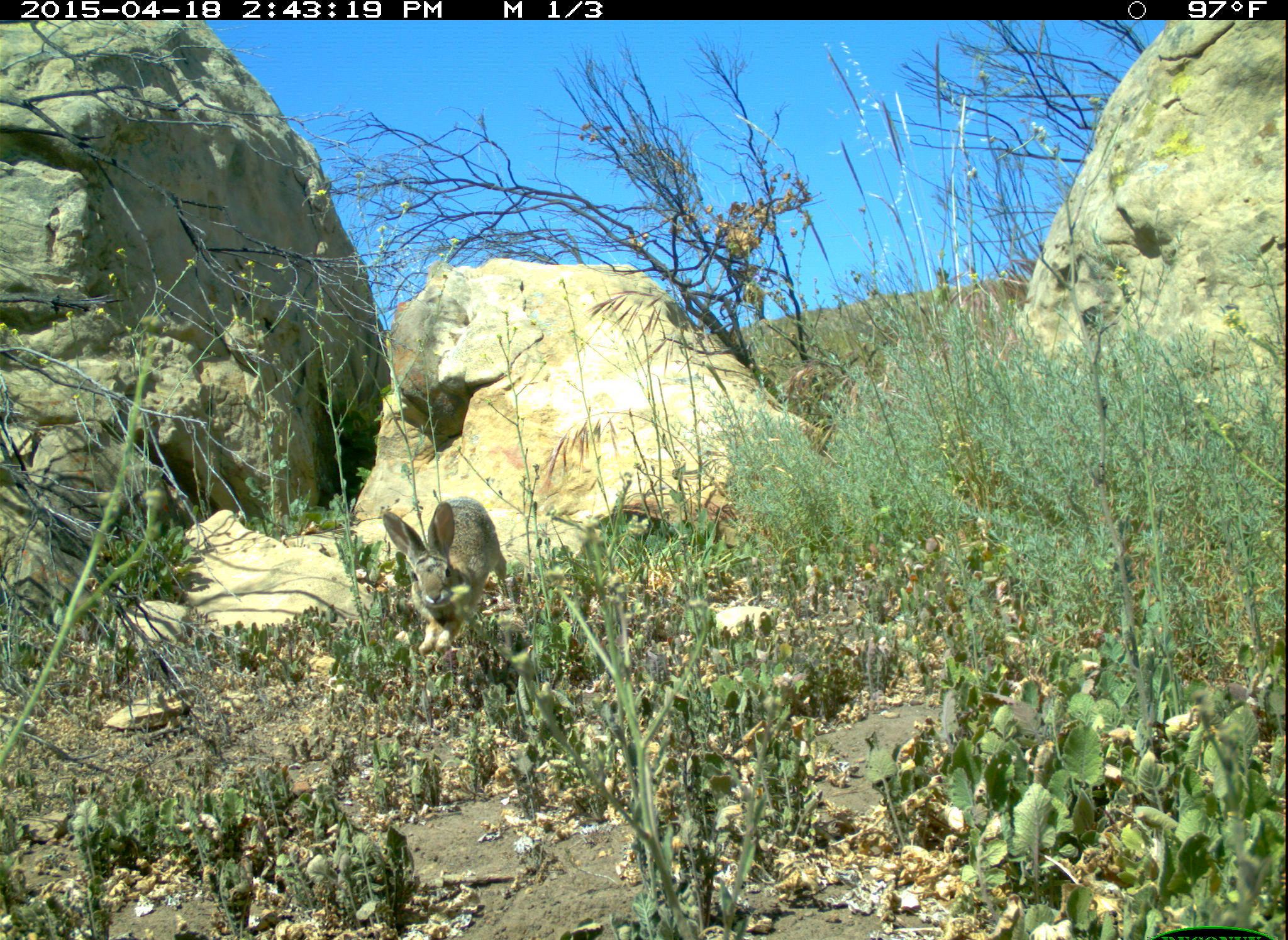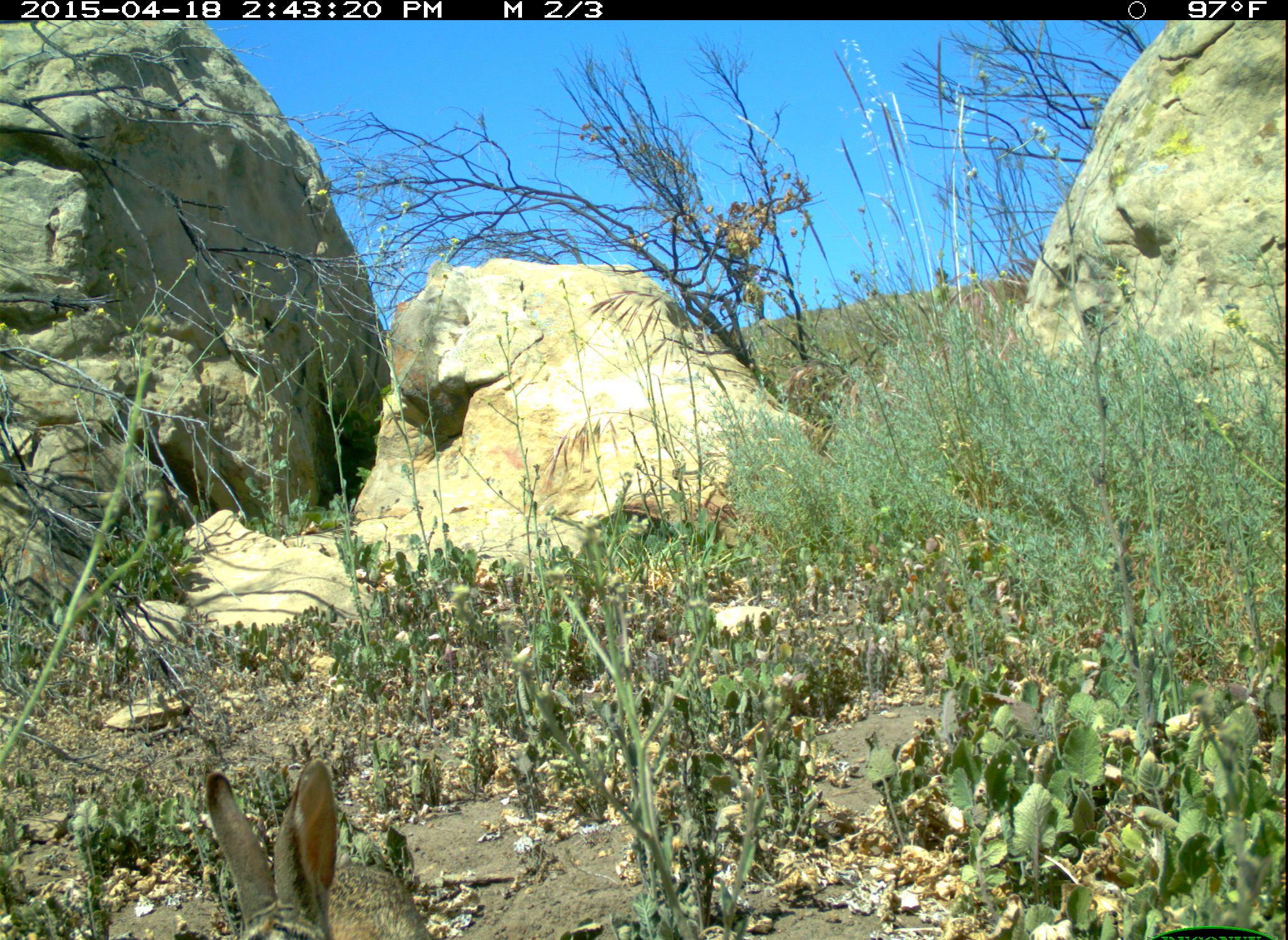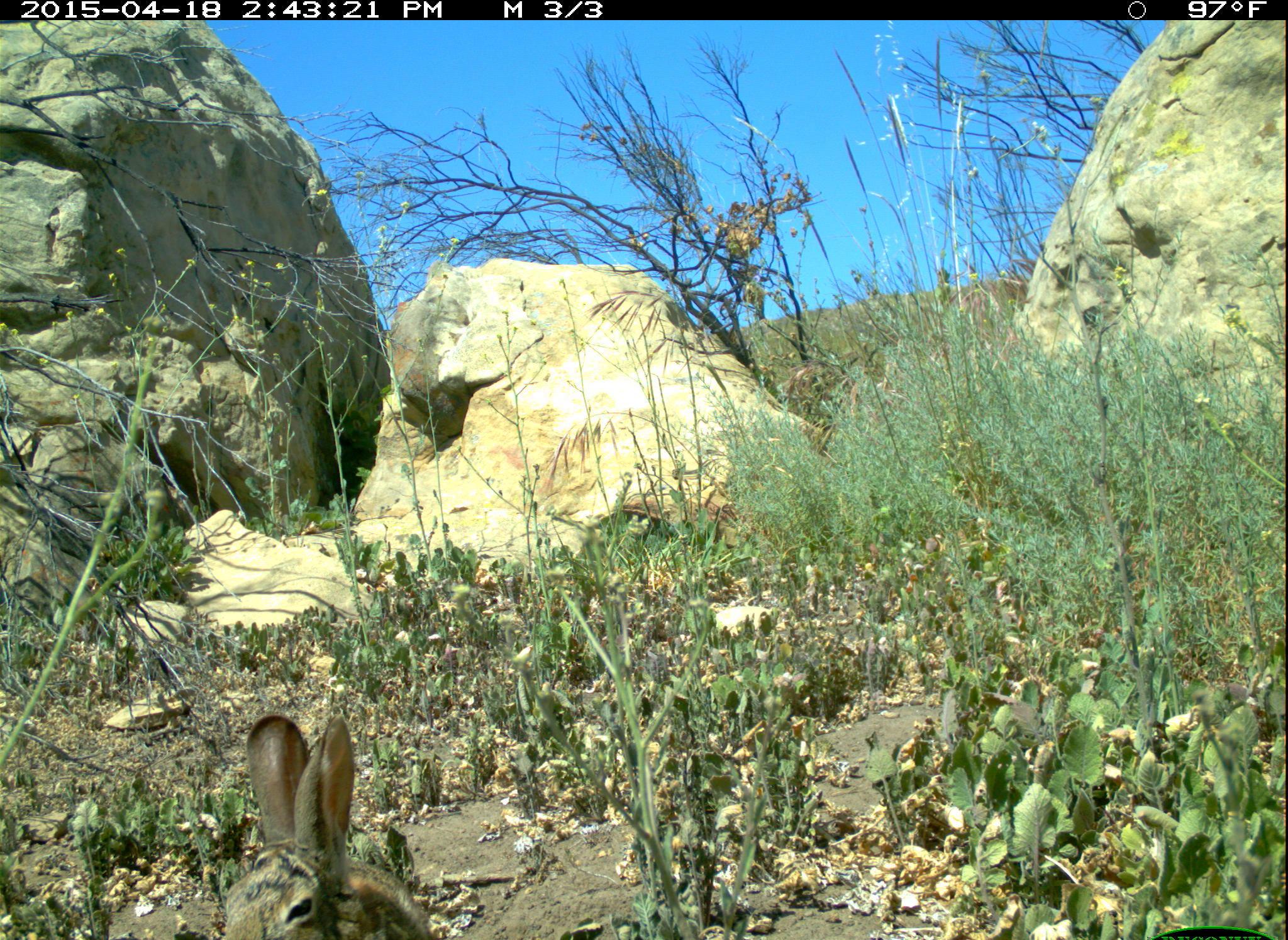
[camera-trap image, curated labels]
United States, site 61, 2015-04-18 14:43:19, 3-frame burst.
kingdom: Animalia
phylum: Chordata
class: Mammalia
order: Lagomorpha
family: Leporidae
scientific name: Leporidae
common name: rabbits and hares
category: rabbit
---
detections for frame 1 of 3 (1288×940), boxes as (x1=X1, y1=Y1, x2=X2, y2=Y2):
rabbit: (x1=375, y1=469, x2=515, y2=664)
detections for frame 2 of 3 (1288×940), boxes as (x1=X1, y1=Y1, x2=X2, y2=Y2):
rabbit: (x1=182, y1=741, x2=380, y2=937)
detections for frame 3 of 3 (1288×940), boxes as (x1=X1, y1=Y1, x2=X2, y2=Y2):
rabbit: (x1=201, y1=697, x2=444, y2=933)